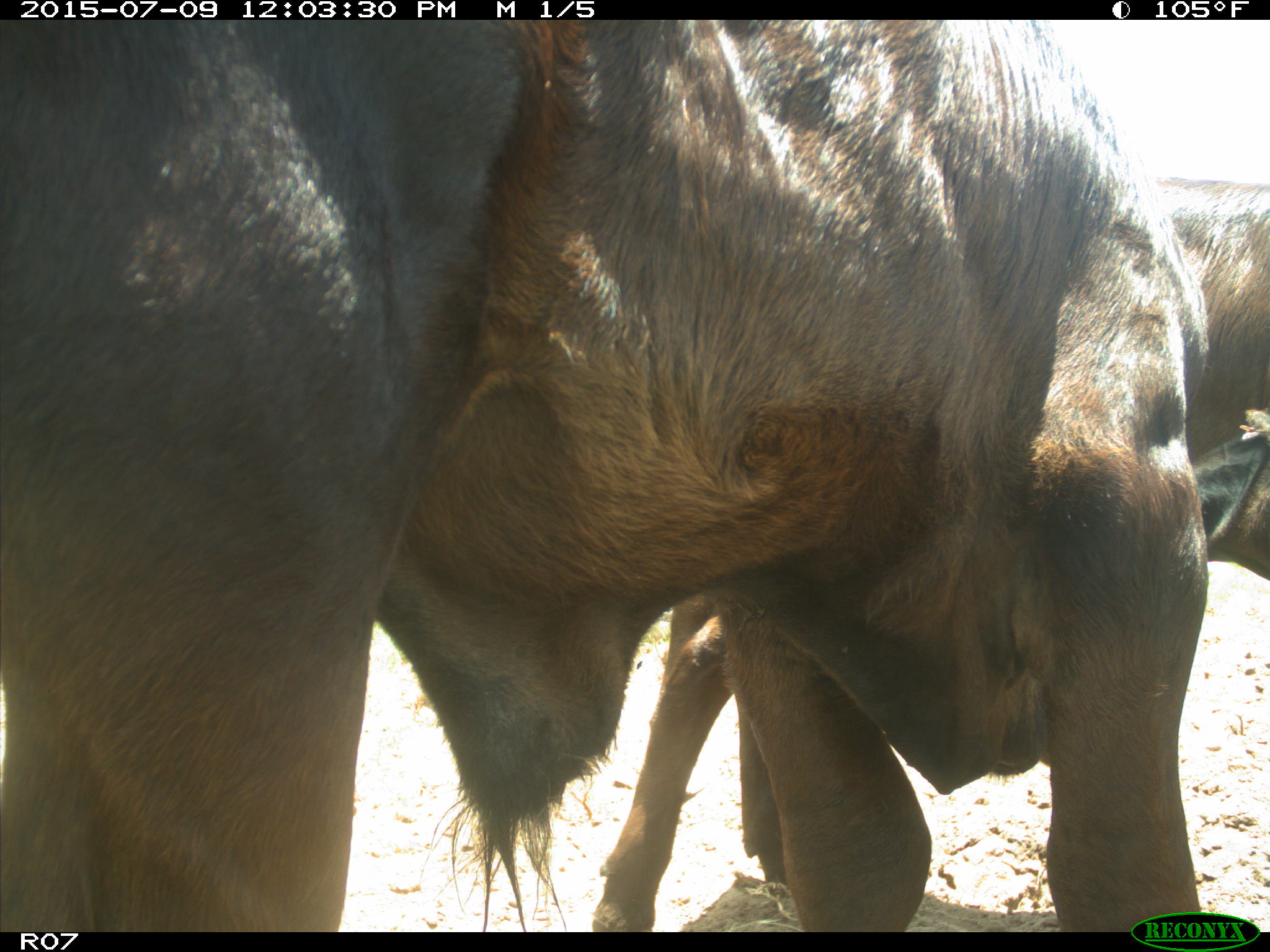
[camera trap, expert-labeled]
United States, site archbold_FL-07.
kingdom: Animalia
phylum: Chordata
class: Mammalia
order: Artiodactyla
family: Bovidae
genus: Bos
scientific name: Bos taurus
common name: domestic cow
Bos taurus (domestic cow).